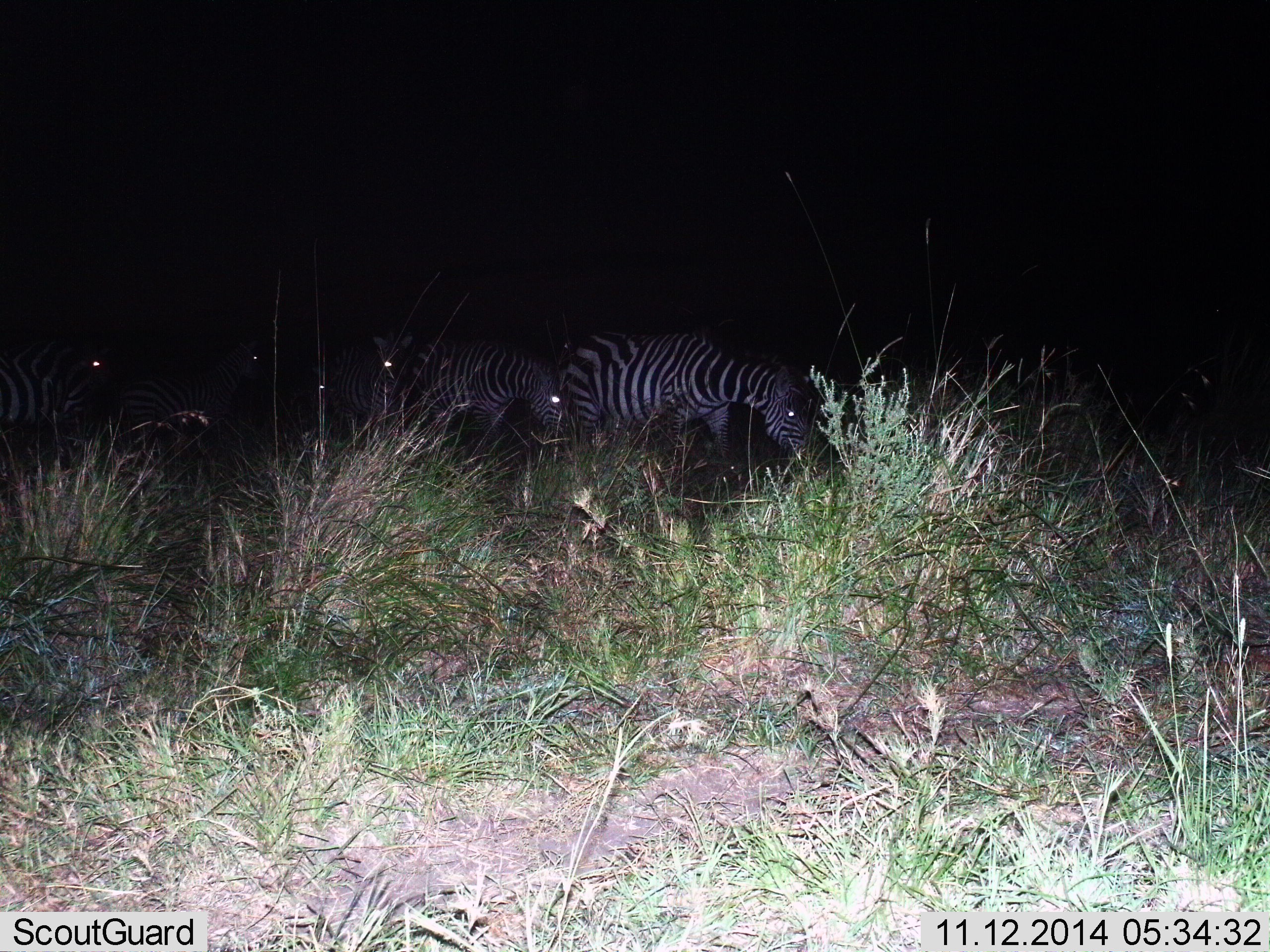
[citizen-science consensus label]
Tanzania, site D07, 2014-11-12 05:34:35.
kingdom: Animalia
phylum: Chordata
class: Mammalia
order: Perissodactyla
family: Equidae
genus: Equus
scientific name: Equus quagga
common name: plains zebra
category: zebra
Zebra (plains zebra) (Equus quagga), count 5. Behavior (volunteer vote fractions): standing 50%, resting 0%, moving 20%, interacting 0%. Young present (vote fraction): 0%. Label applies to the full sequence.